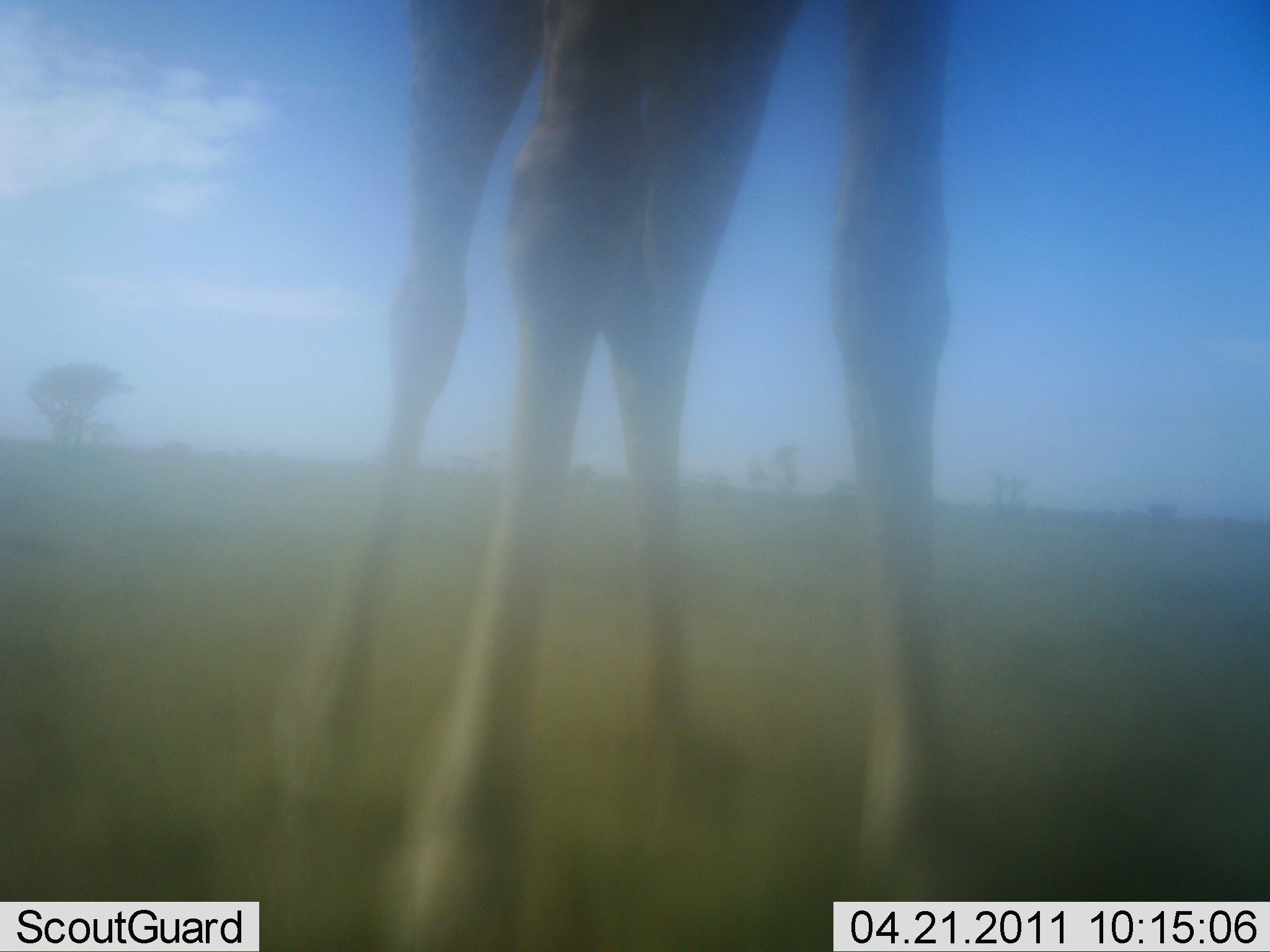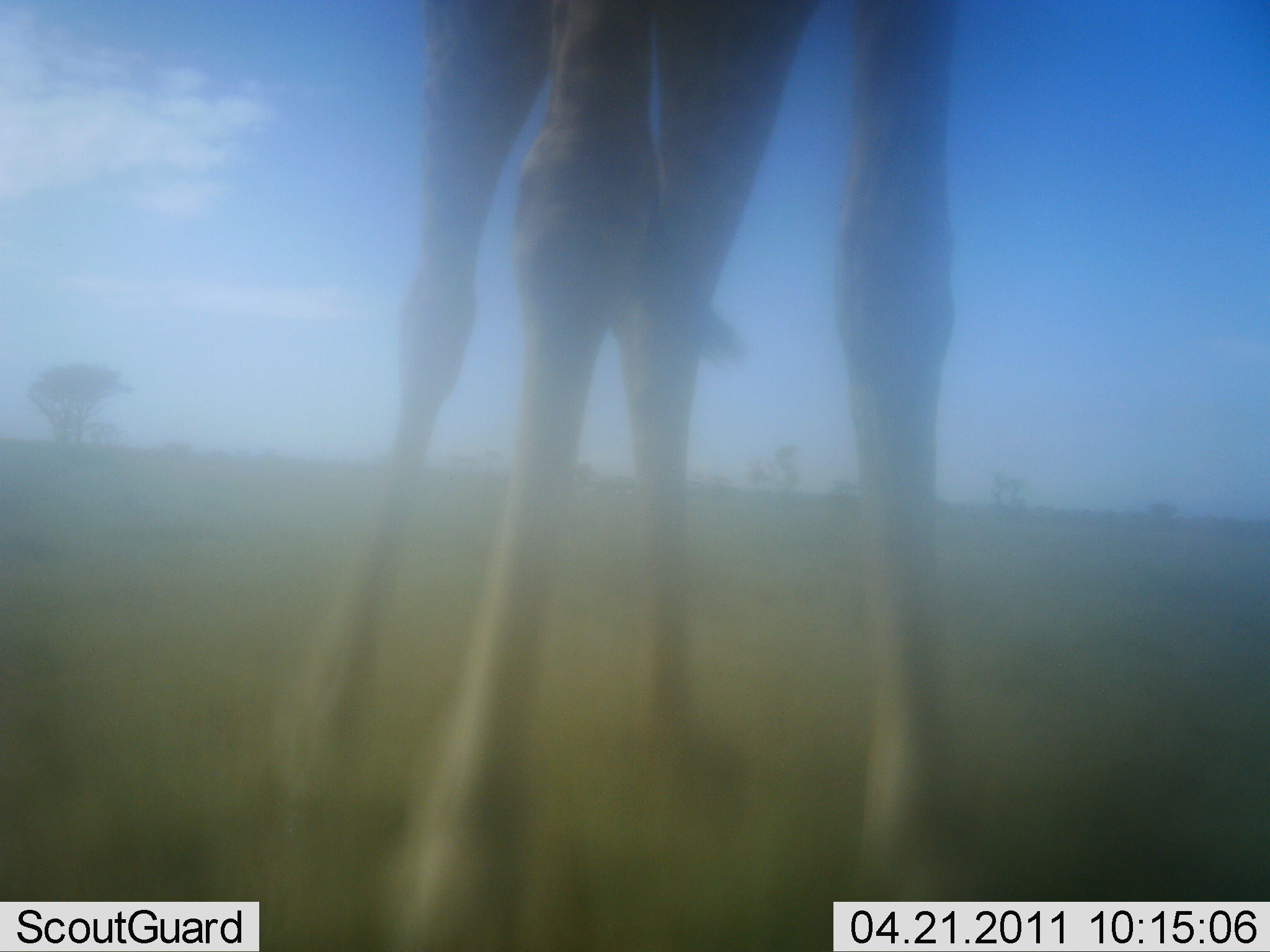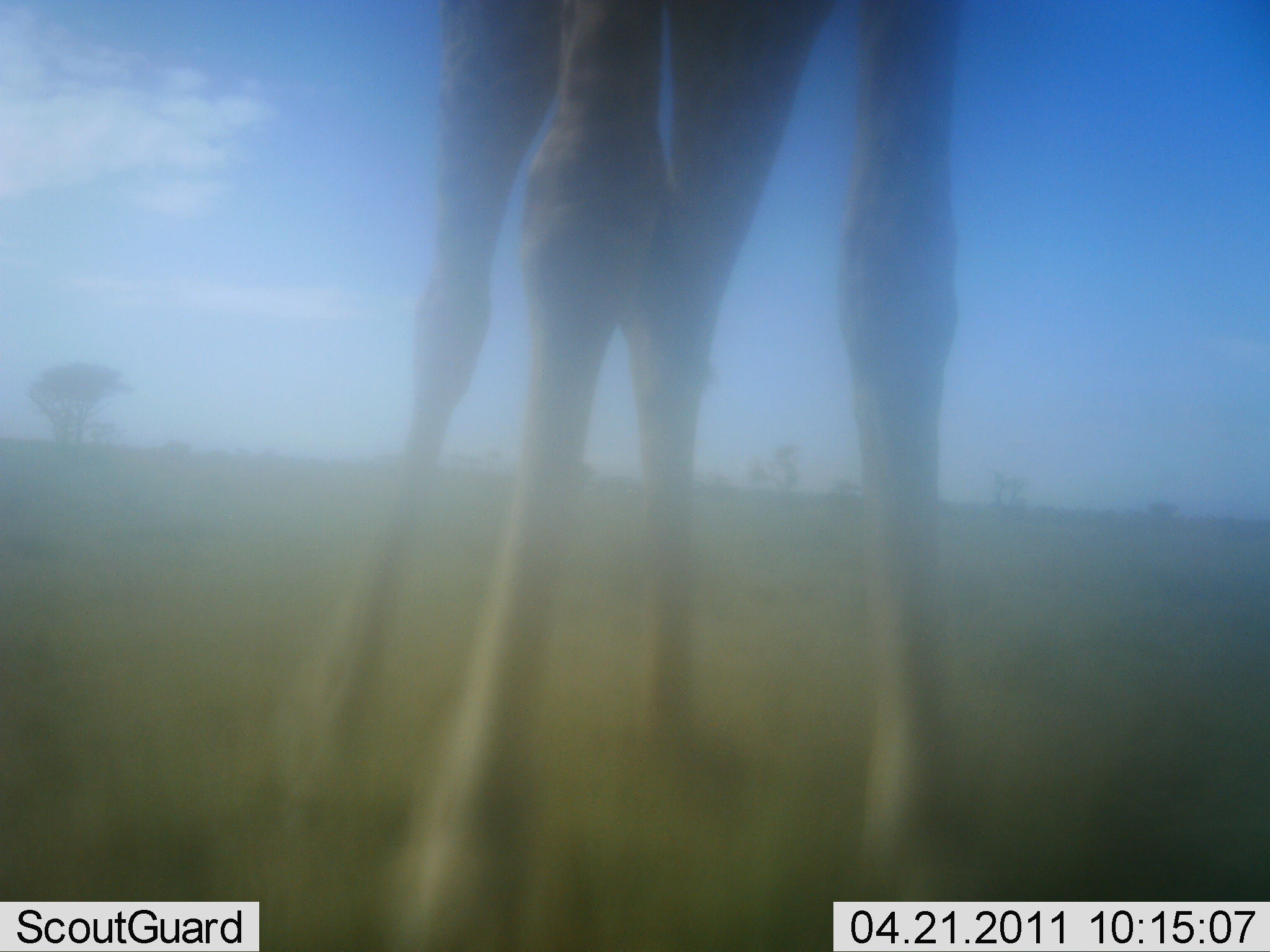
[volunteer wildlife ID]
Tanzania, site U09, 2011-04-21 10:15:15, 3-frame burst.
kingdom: Animalia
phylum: Chordata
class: Mammalia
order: Artiodactyla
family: Giraffidae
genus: Giraffa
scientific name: Giraffa camelopardalis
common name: giraffe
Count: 1.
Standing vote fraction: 90%.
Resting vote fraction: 0%.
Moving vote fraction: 10%.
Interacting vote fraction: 0%.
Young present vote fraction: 0%.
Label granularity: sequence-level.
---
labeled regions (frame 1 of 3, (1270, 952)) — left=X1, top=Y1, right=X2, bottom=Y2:
animal: left=280, top=0, right=951, bottom=950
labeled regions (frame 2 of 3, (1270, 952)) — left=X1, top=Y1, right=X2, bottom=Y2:
animal: left=278, top=0, right=963, bottom=951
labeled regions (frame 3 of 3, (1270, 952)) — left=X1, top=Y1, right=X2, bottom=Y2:
animal: left=272, top=0, right=957, bottom=950